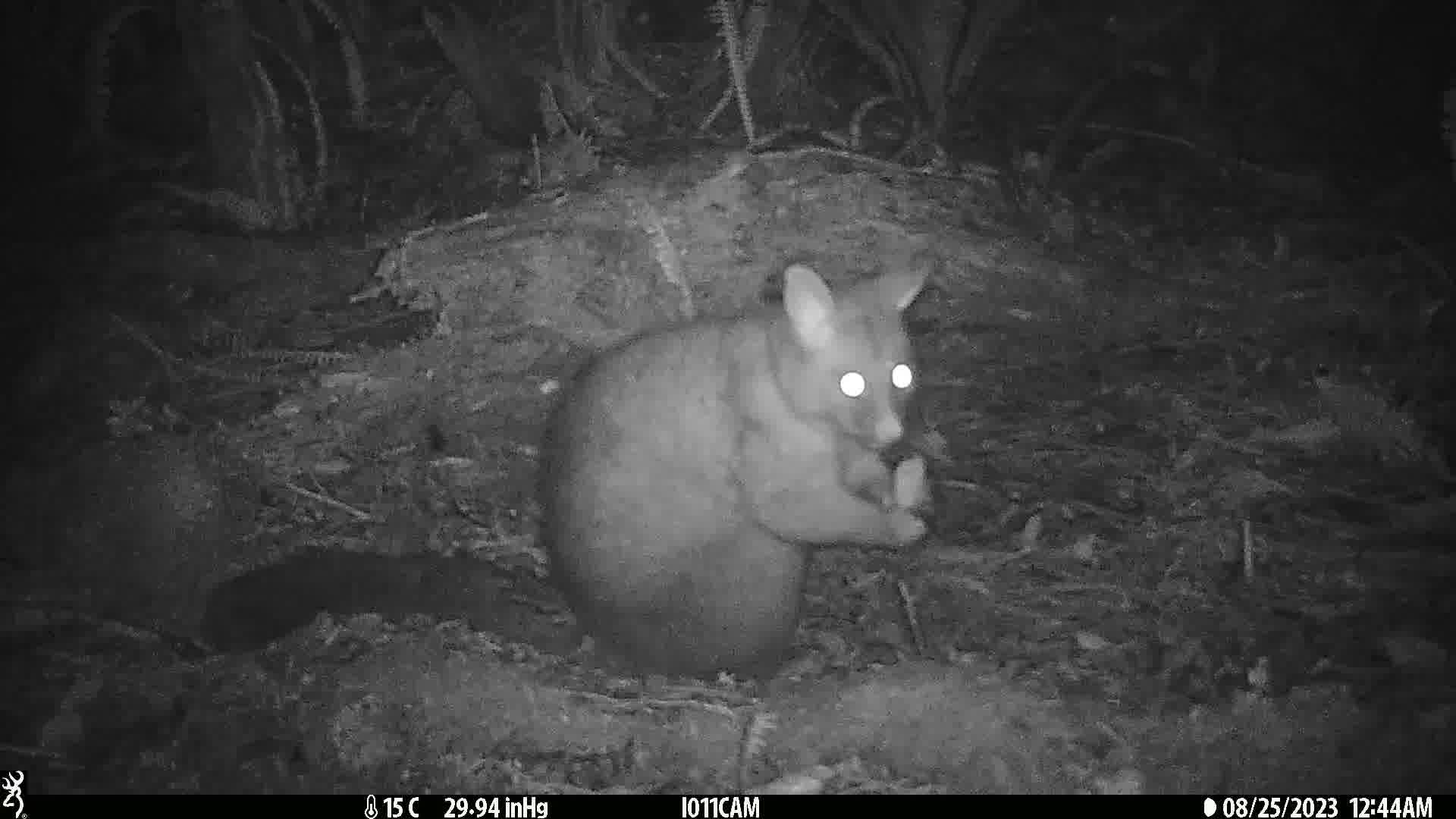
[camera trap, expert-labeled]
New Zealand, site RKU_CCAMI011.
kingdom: Animalia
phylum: Chordata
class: Mammalia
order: Diprotodontia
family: Phalangeridae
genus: Trichosurus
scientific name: Trichosurus vulpecula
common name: common brushtail possum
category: possum